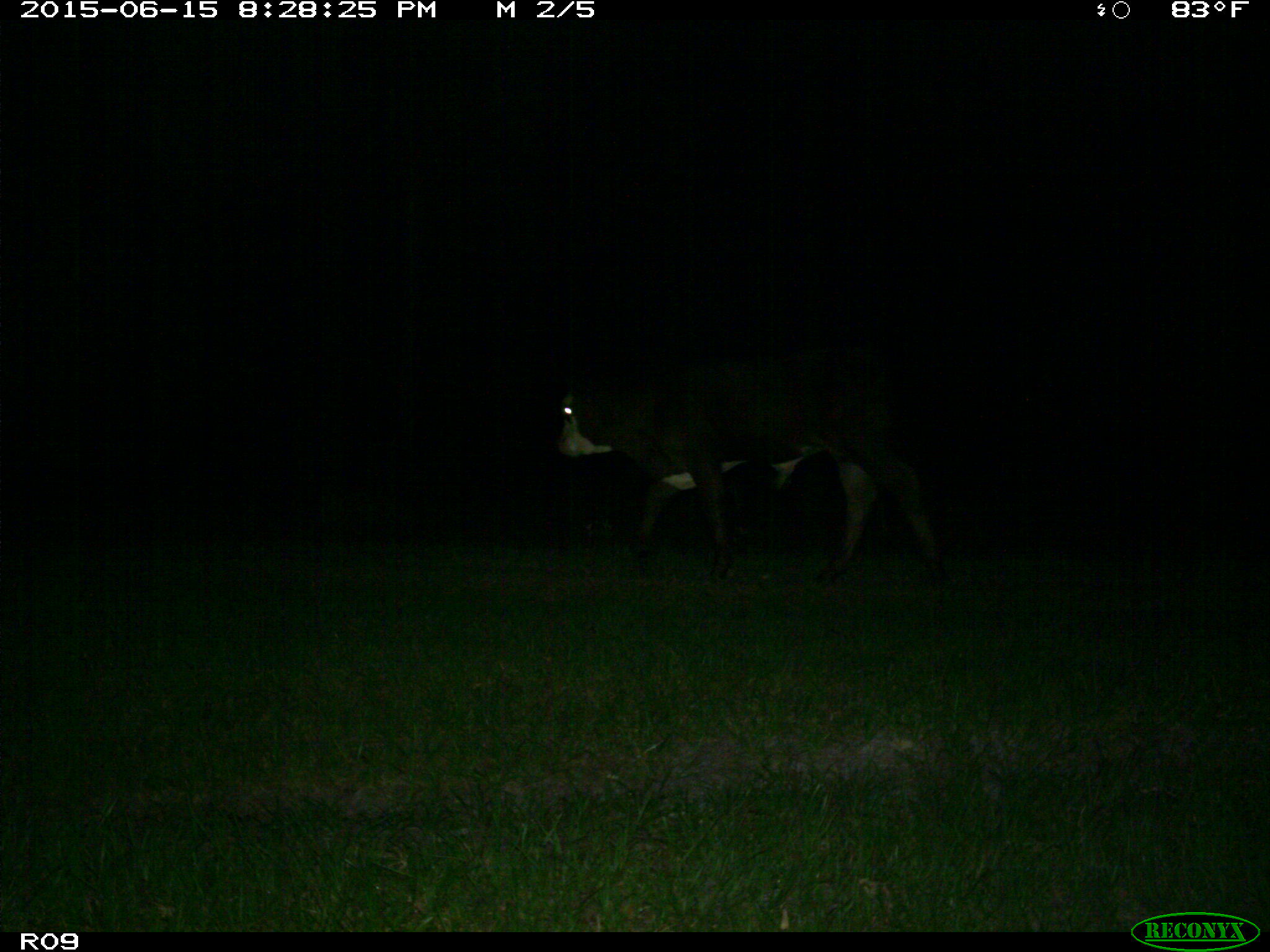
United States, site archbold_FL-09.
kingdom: Animalia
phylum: Chordata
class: Mammalia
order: Artiodactyla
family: Bovidae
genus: Bos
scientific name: Bos taurus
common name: domestic cow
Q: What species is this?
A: Bos taurus (domestic cow).